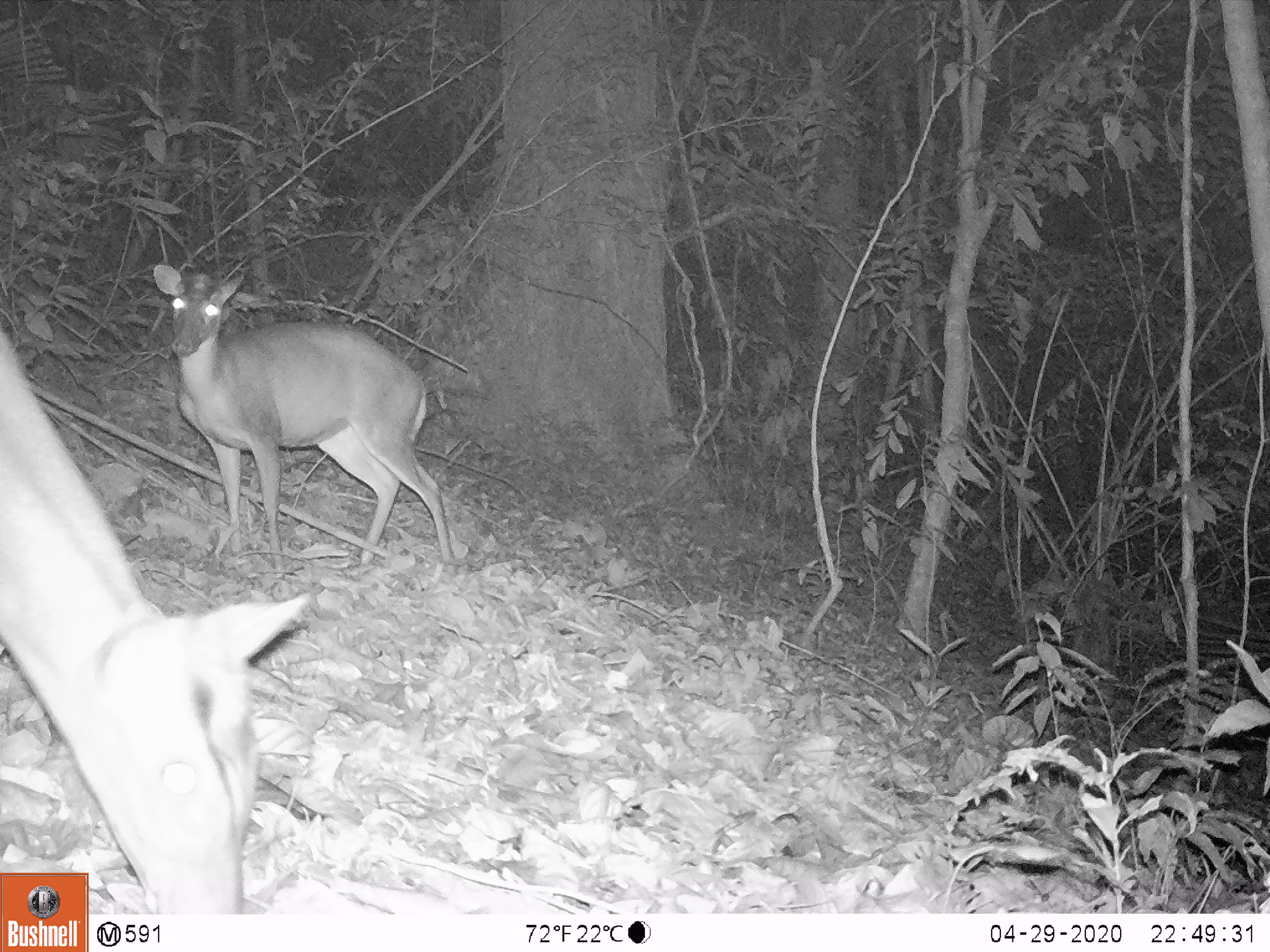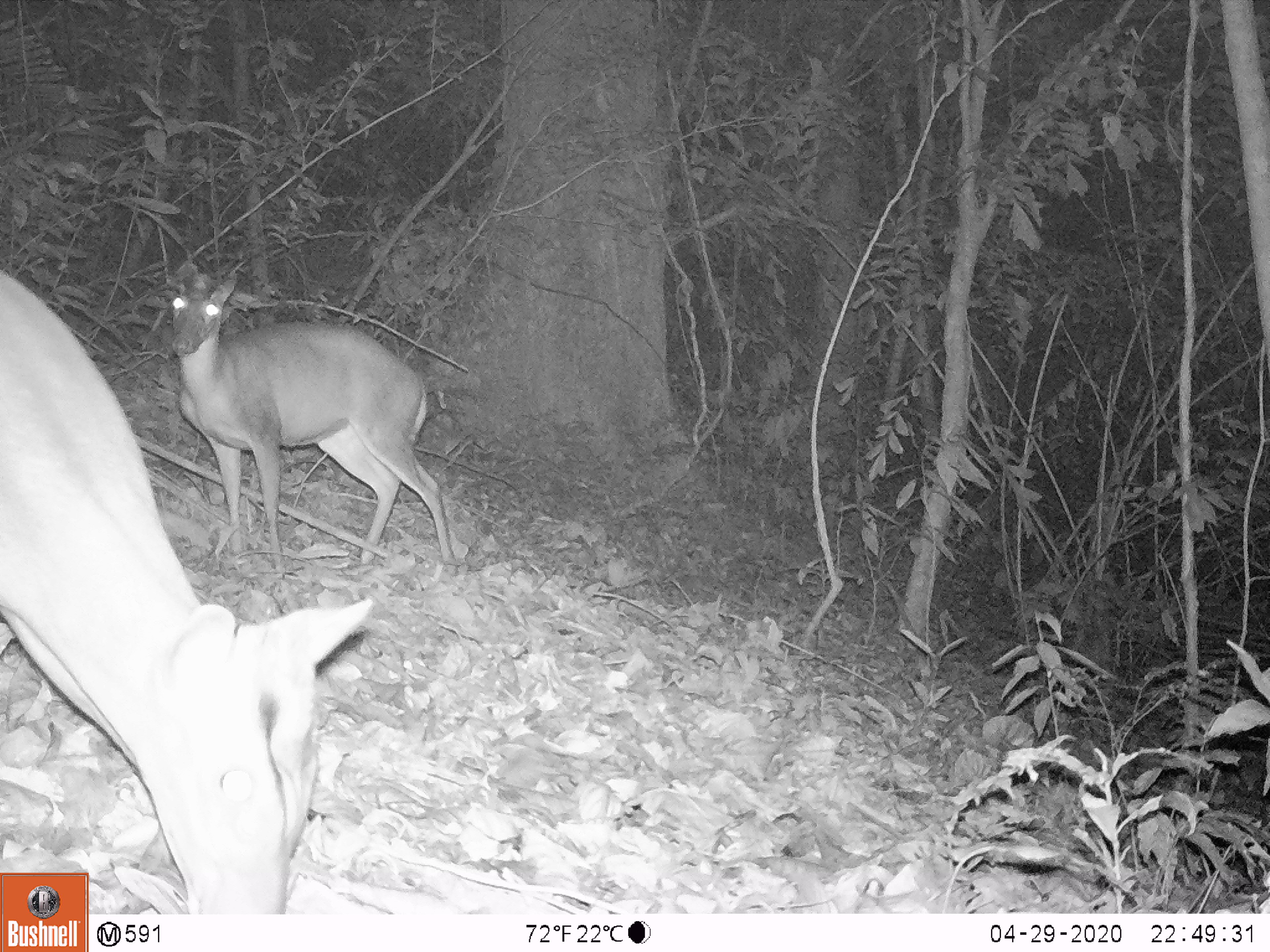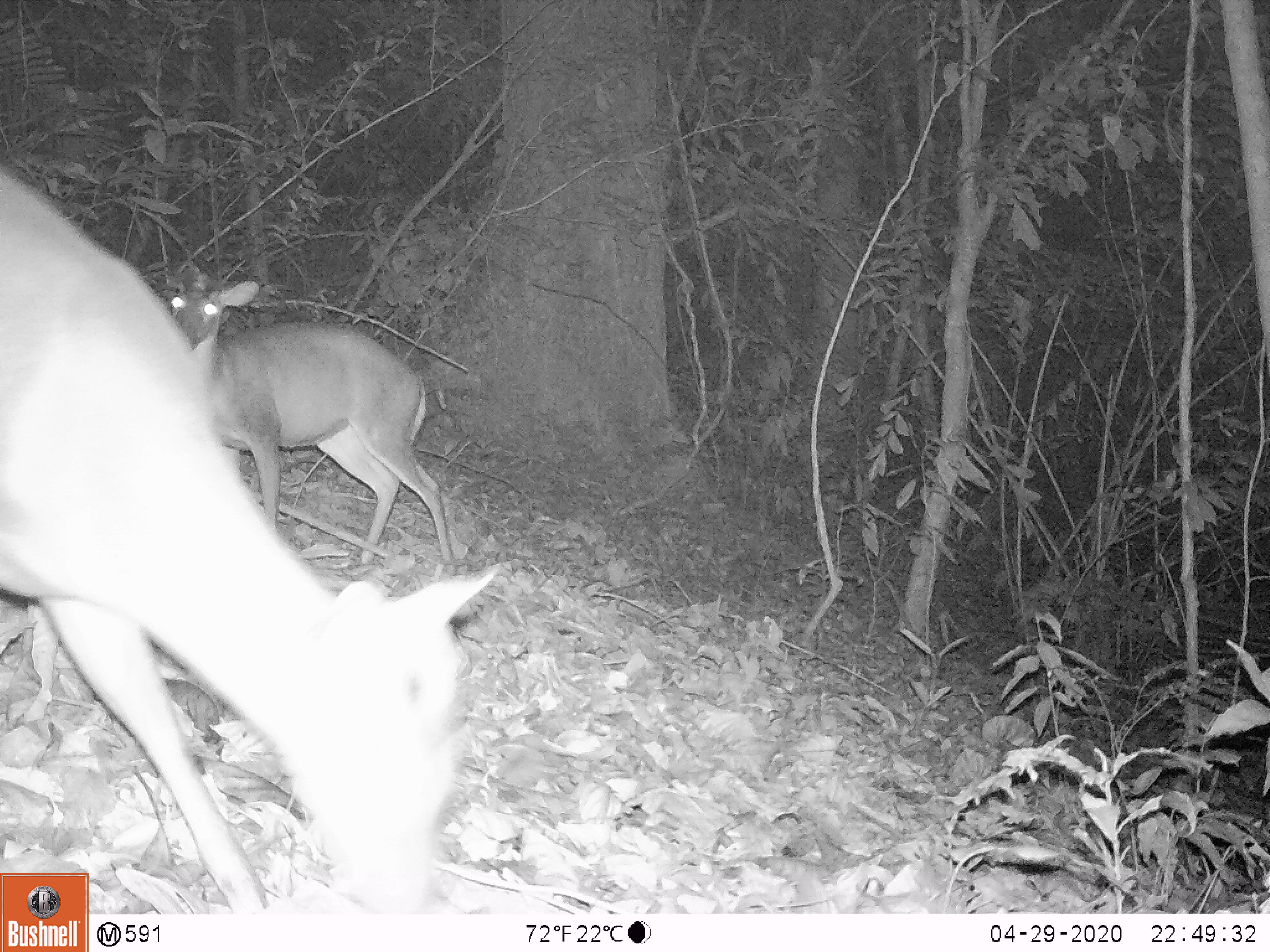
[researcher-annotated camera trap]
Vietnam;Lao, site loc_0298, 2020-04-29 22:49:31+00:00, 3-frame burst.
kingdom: Animalia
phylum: Chordata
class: Mammalia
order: Artiodactyla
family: Cervidae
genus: Muntiacus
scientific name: Muntiacus rooseveltorum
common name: roosevelt's muntjac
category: roosevelts muntjac group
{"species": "roosevelts muntjac group (roosevelt's muntjac) (Muntiacus rooseveltorum)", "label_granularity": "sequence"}